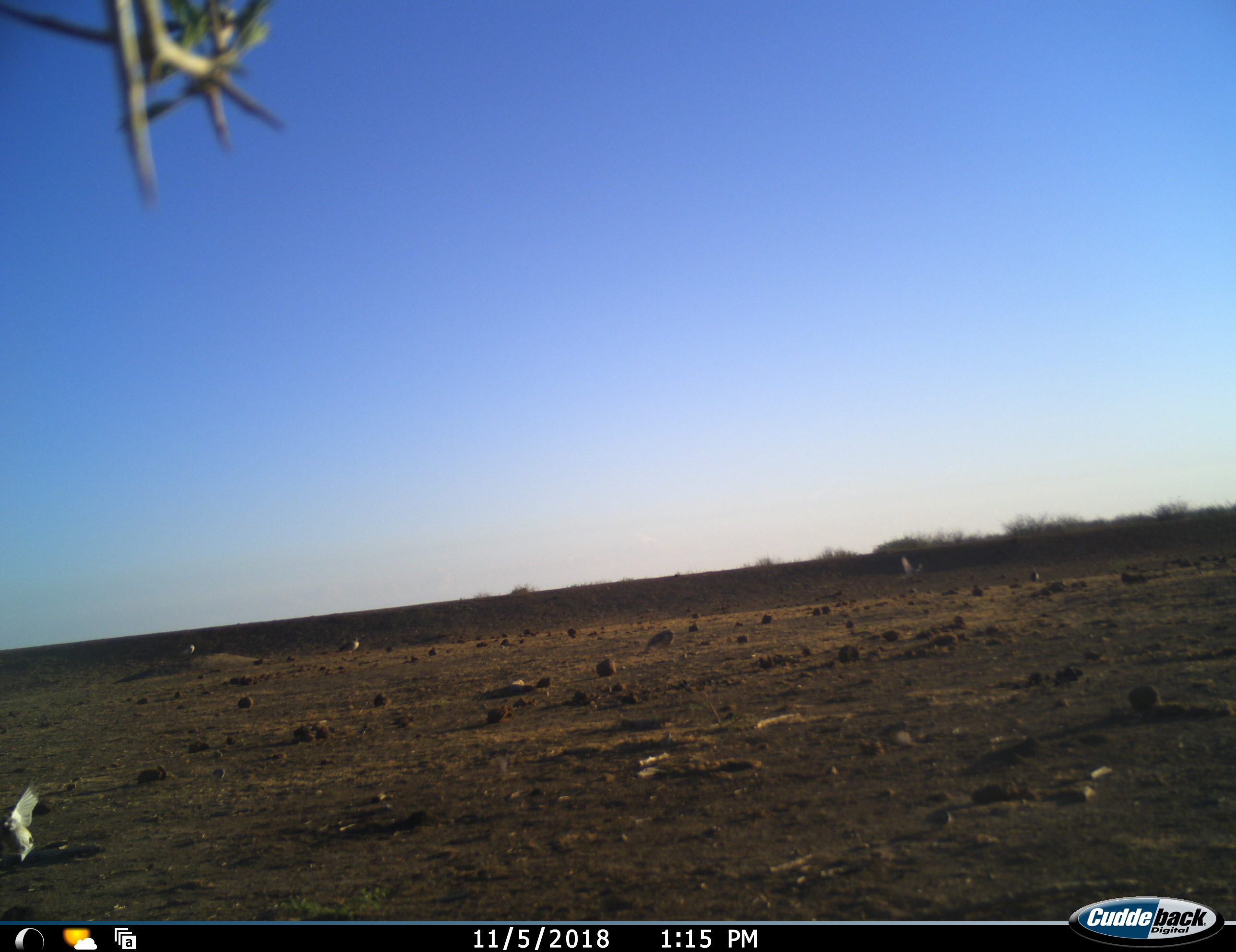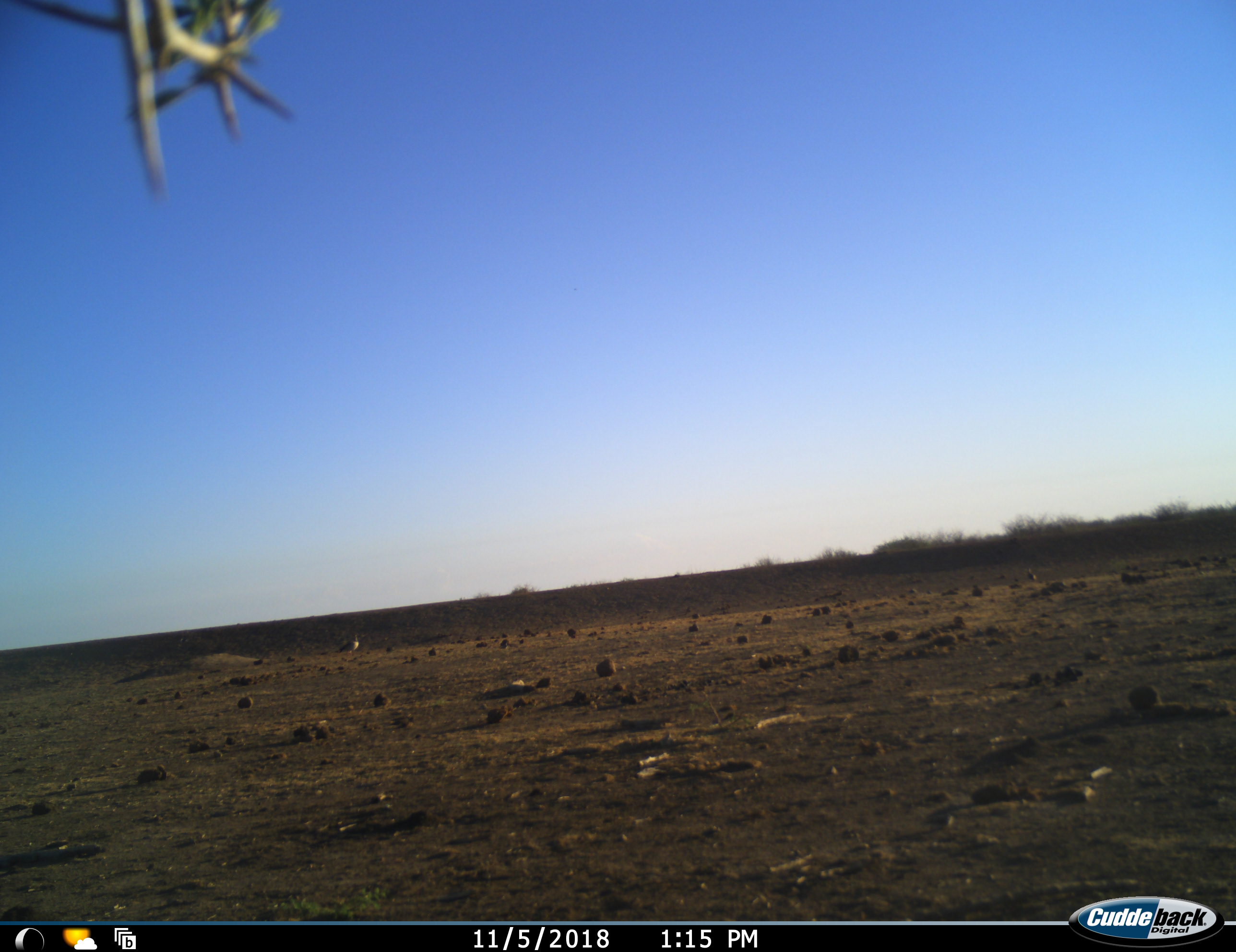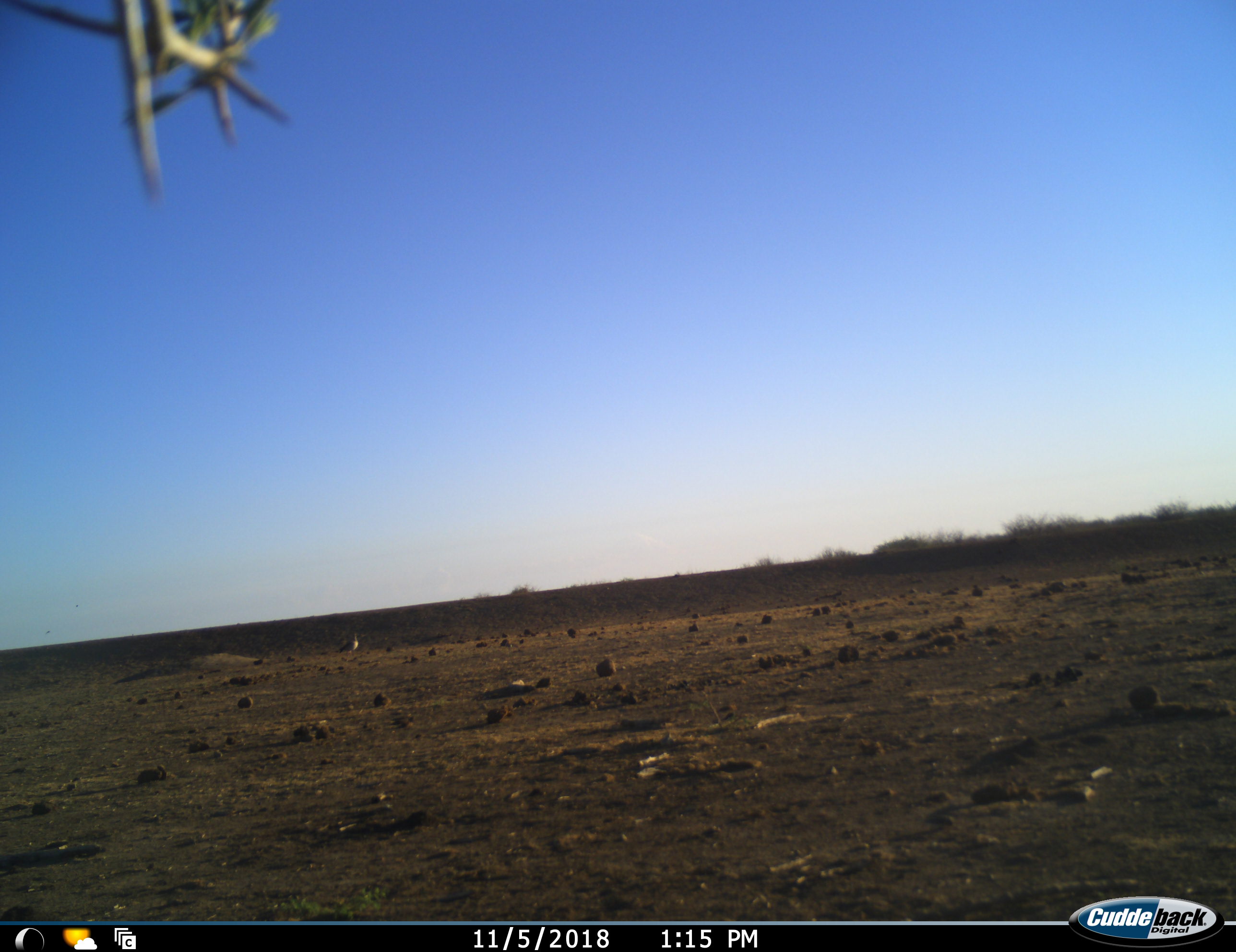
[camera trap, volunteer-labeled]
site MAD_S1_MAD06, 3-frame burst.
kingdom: Animalia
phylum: Chordata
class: Aves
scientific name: Aves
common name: bird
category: birdother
Birdother (bird) (Aves), count 7. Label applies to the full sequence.